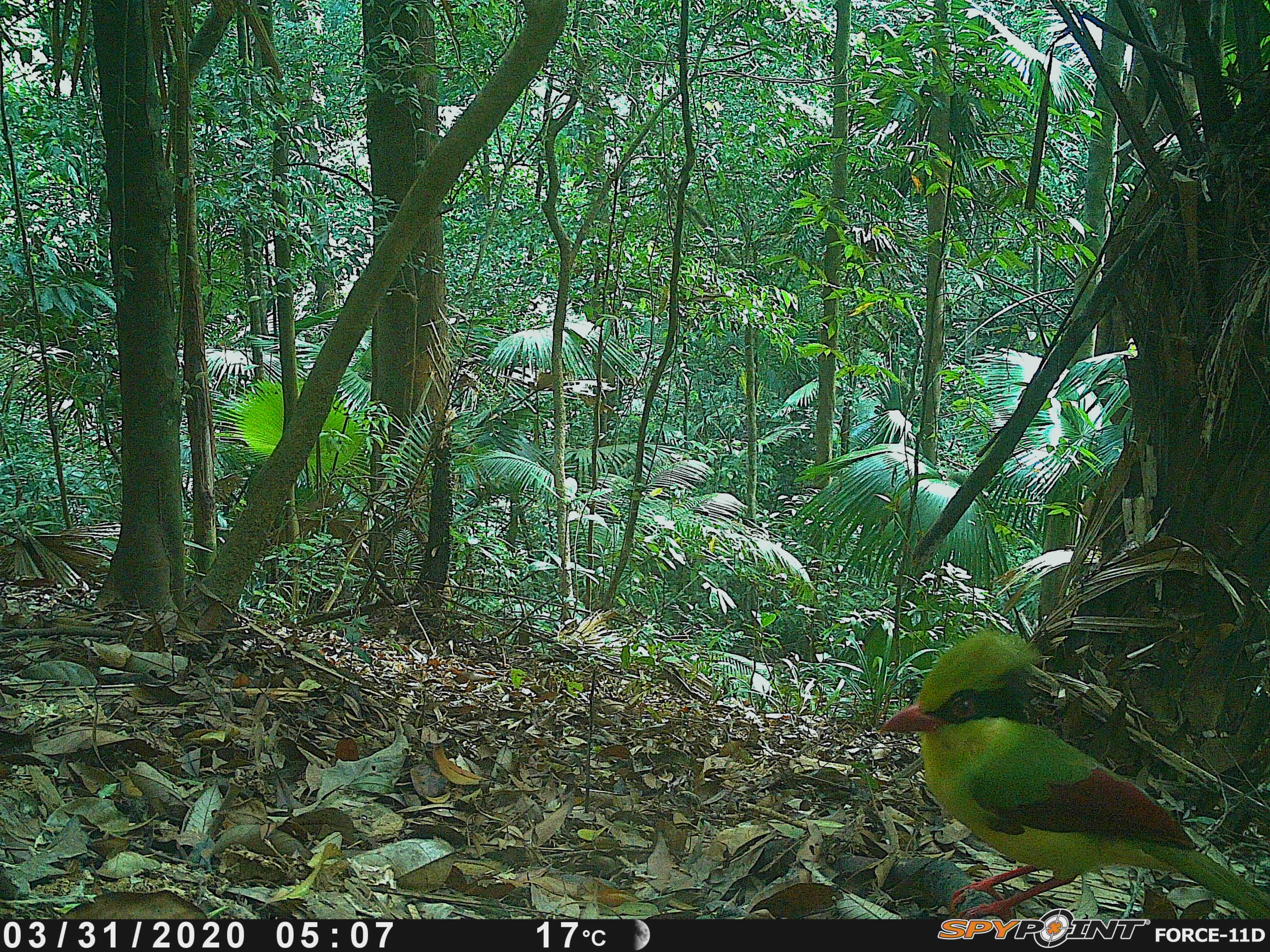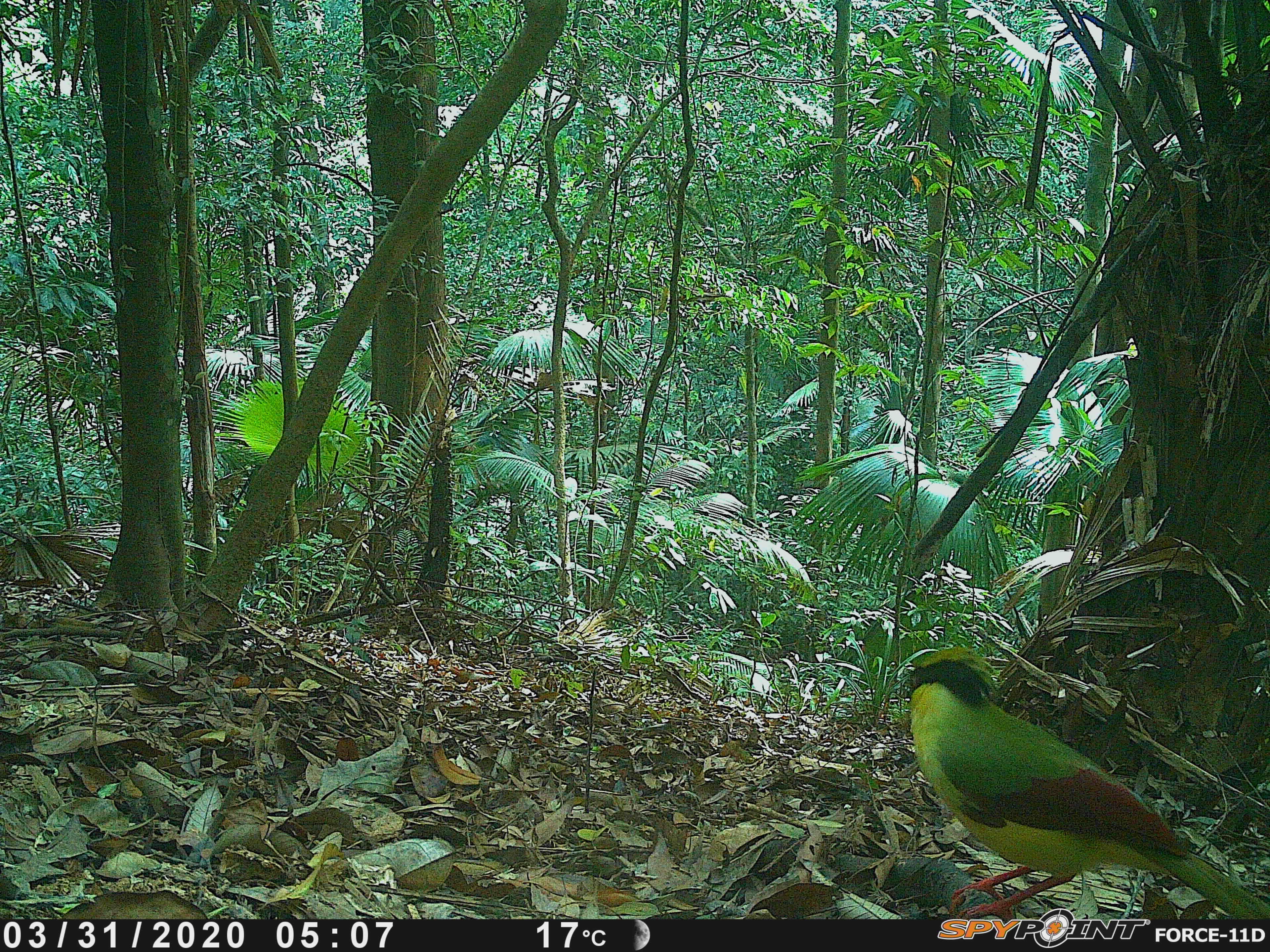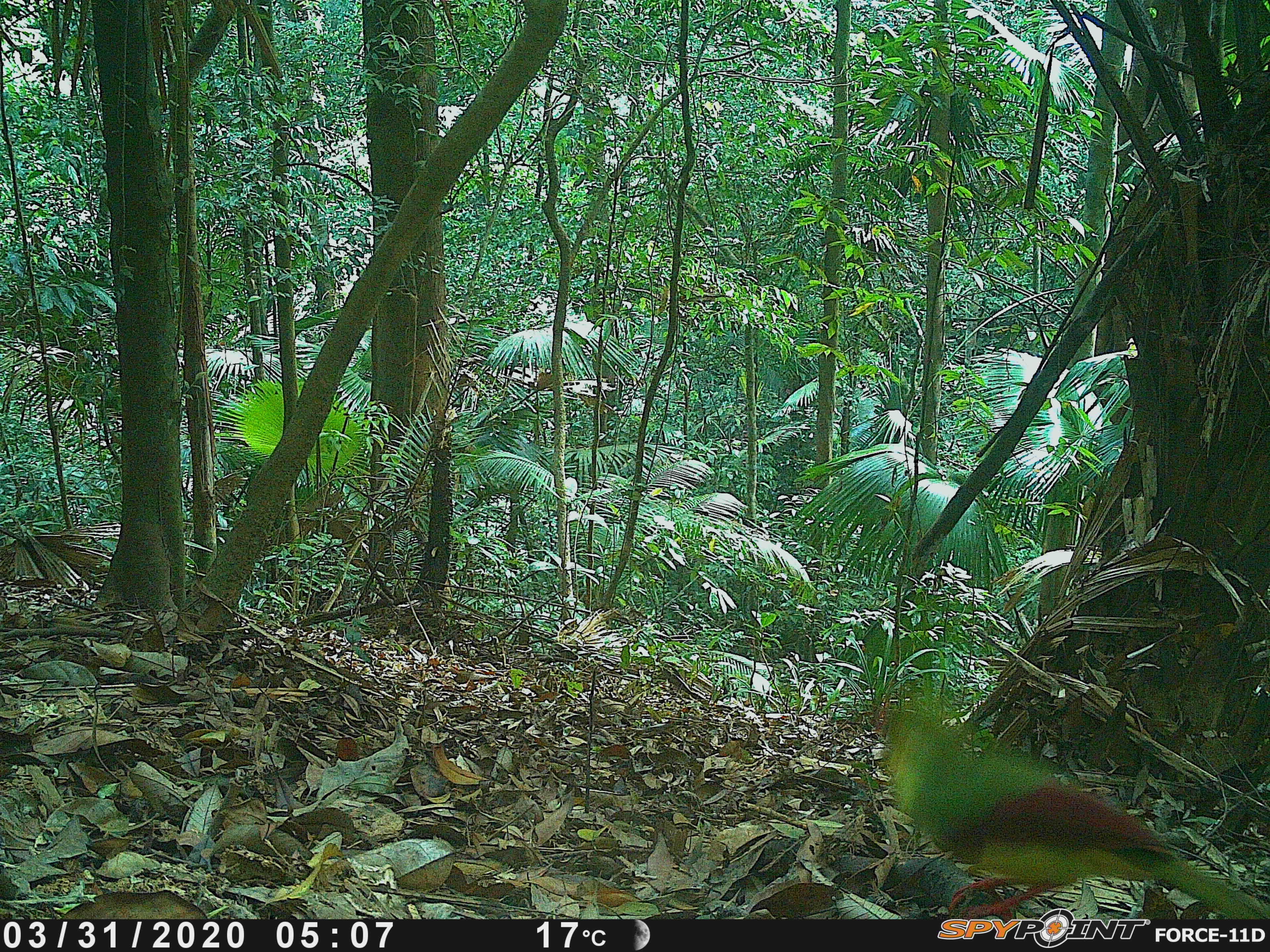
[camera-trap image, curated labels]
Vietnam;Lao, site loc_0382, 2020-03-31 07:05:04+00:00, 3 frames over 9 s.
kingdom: Animalia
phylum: Chordata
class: Aves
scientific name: Aves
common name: bird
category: unidentified bird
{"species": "unidentified bird (bird) (Aves)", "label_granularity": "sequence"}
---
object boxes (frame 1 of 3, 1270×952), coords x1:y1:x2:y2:
unidentified bird: 877:630:1269:919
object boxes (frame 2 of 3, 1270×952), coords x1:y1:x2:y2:
unidentified bird: 909:644:1269:919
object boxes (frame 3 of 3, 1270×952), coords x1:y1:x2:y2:
unidentified bird: 879:693:1270:919